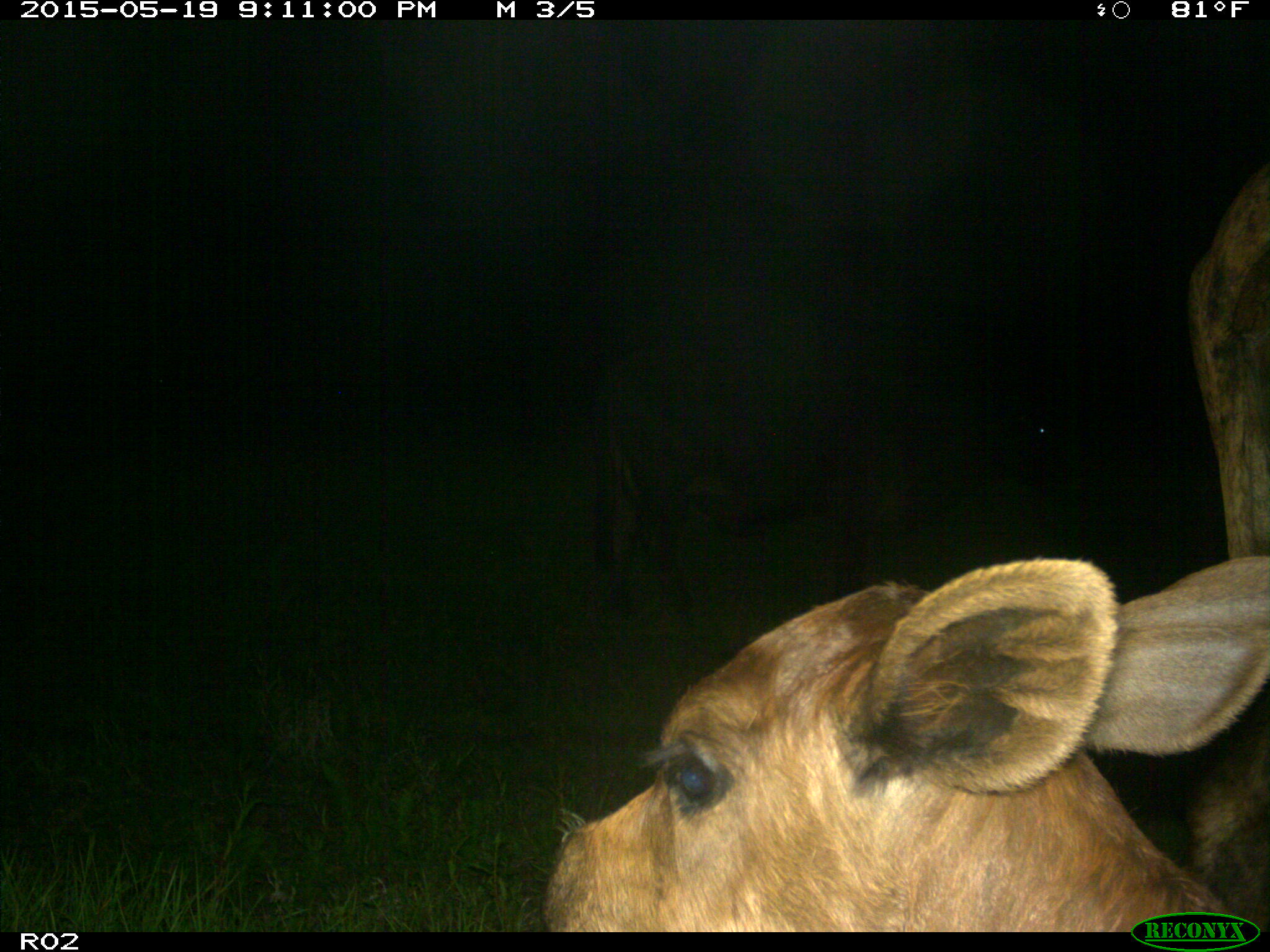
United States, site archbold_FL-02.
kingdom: Animalia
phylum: Chordata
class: Mammalia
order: Artiodactyla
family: Bovidae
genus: Bos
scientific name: Bos taurus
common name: domestic cow